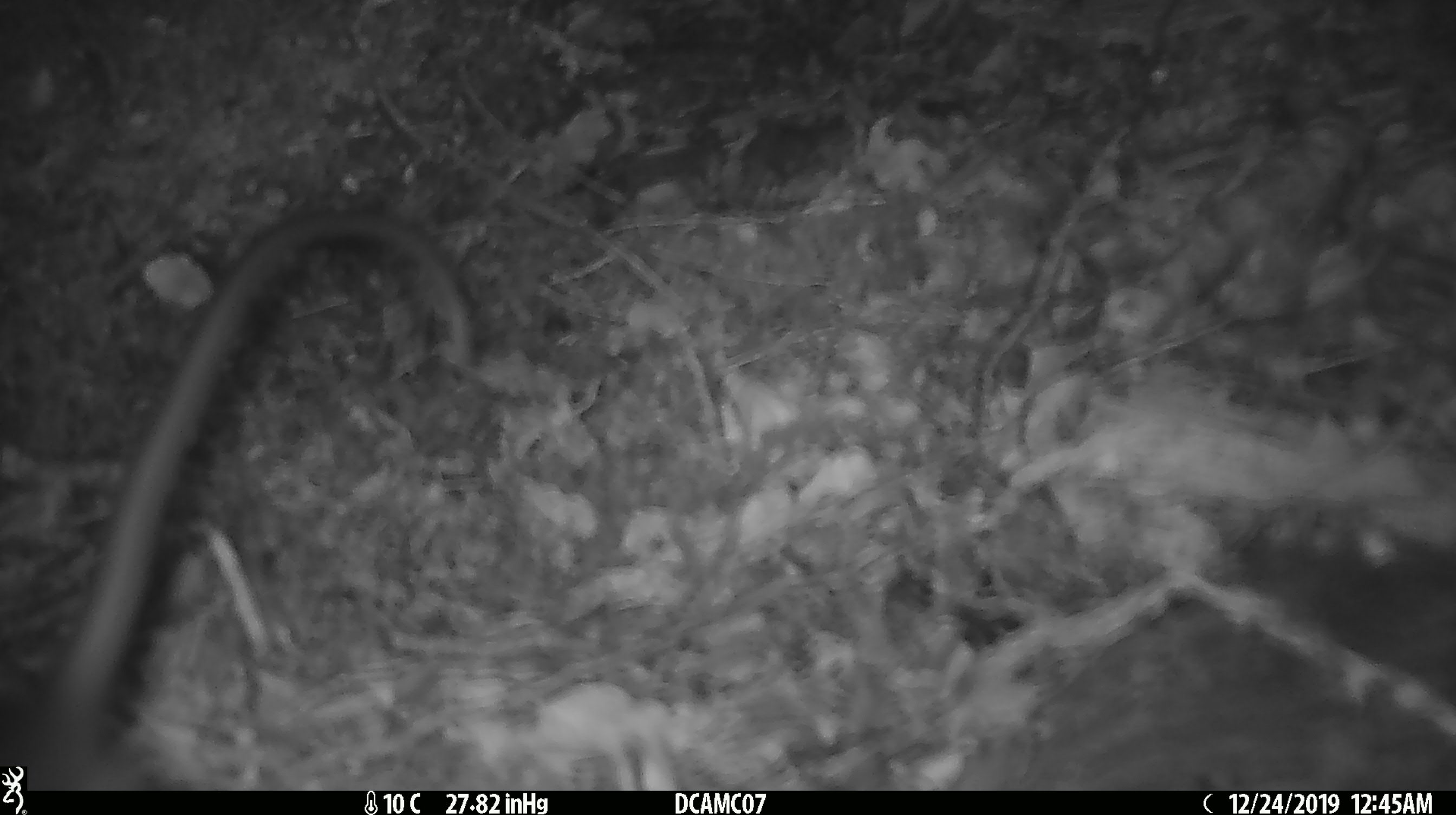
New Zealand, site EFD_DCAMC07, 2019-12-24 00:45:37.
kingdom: Animalia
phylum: Chordata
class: Mammalia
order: Rodentia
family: Muridae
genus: Rattus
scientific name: Rattus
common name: rat